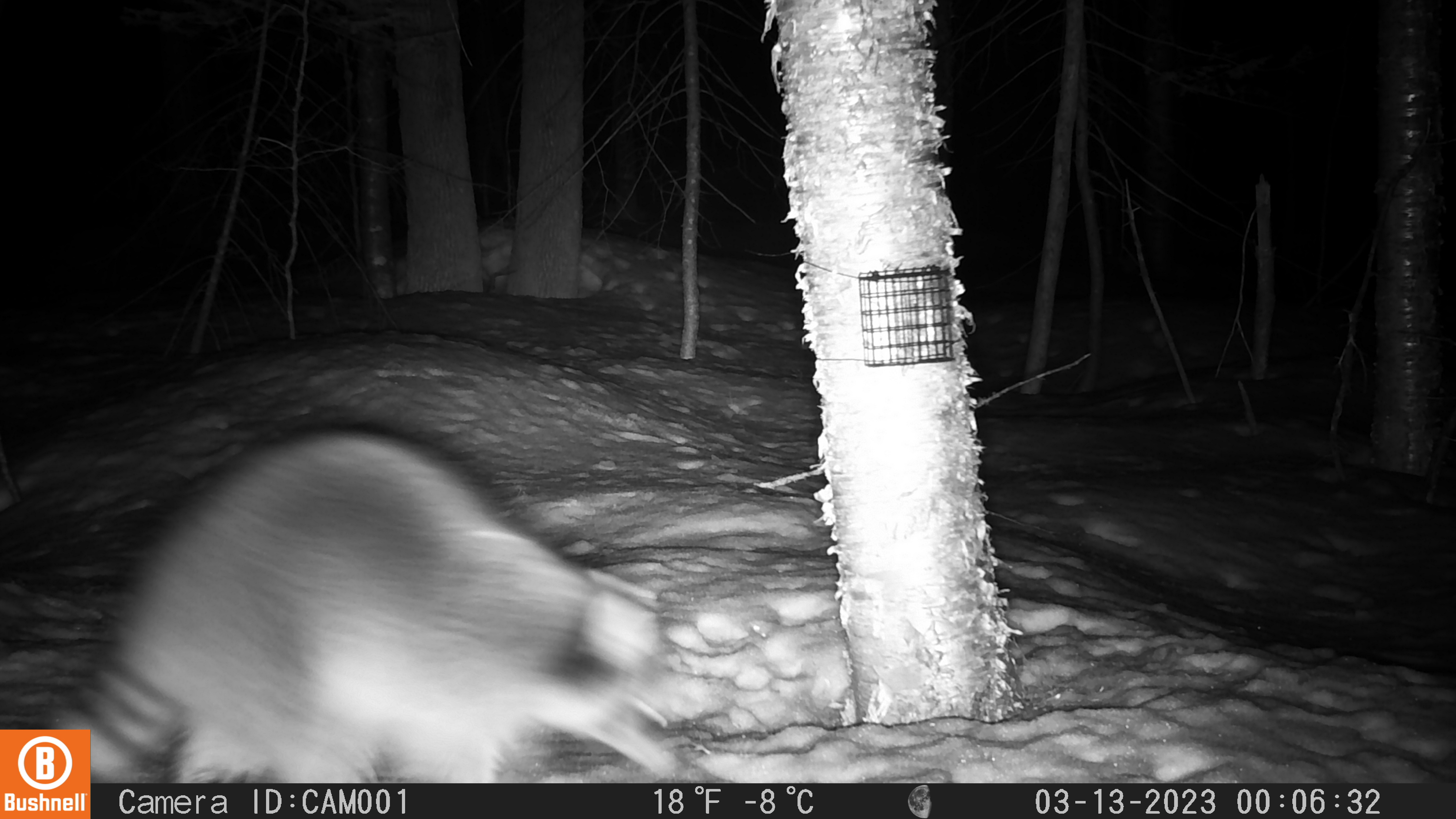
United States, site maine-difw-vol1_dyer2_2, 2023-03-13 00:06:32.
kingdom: Animalia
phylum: Chordata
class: Mammalia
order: Carnivora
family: Procyonidae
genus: Procyon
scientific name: Procyon lotor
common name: raccoon